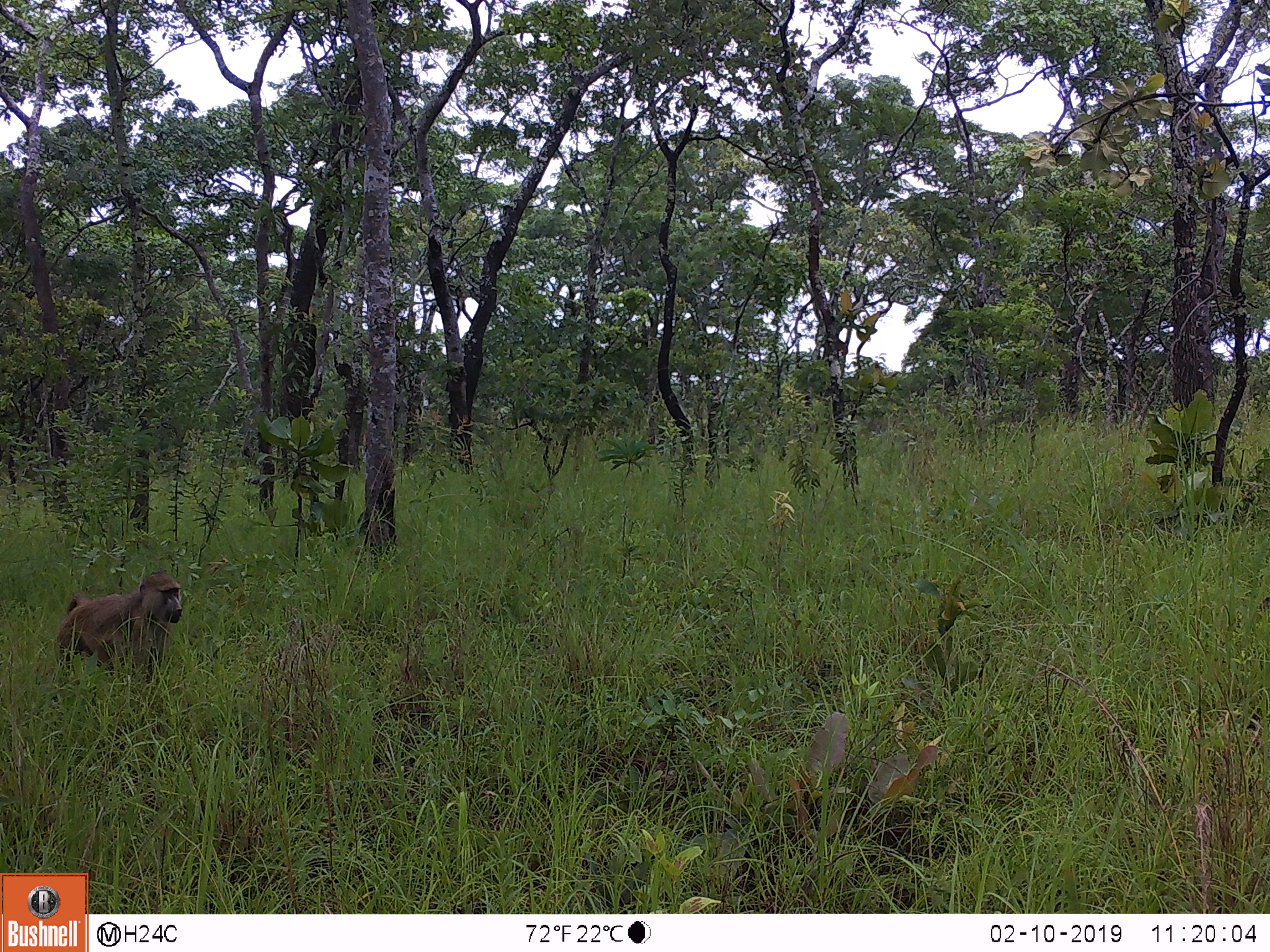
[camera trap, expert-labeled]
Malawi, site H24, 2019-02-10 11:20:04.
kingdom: Animalia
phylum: Chordata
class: Mammalia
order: Primates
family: Cercopithecidae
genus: Papio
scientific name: Papio cynocephalus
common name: yellow baboon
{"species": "yellow baboon (Papio cynocephalus)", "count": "1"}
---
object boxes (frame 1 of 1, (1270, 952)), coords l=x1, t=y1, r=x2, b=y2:
yellow baboon: l=49, t=570, r=189, b=698